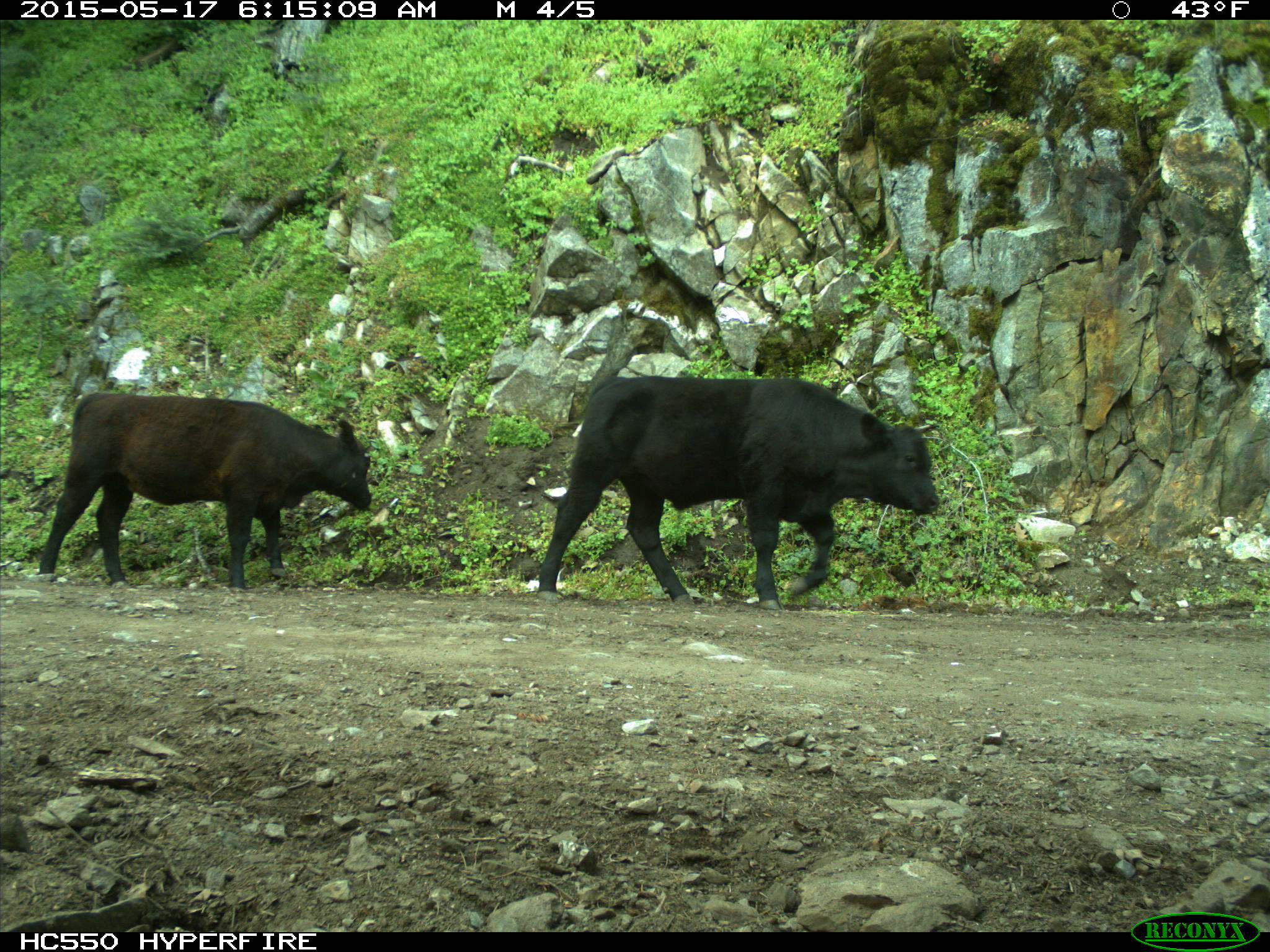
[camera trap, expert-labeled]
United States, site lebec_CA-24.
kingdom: Animalia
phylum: Chordata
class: Mammalia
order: Artiodactyla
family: Bovidae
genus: Bos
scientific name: Bos taurus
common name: domestic cow